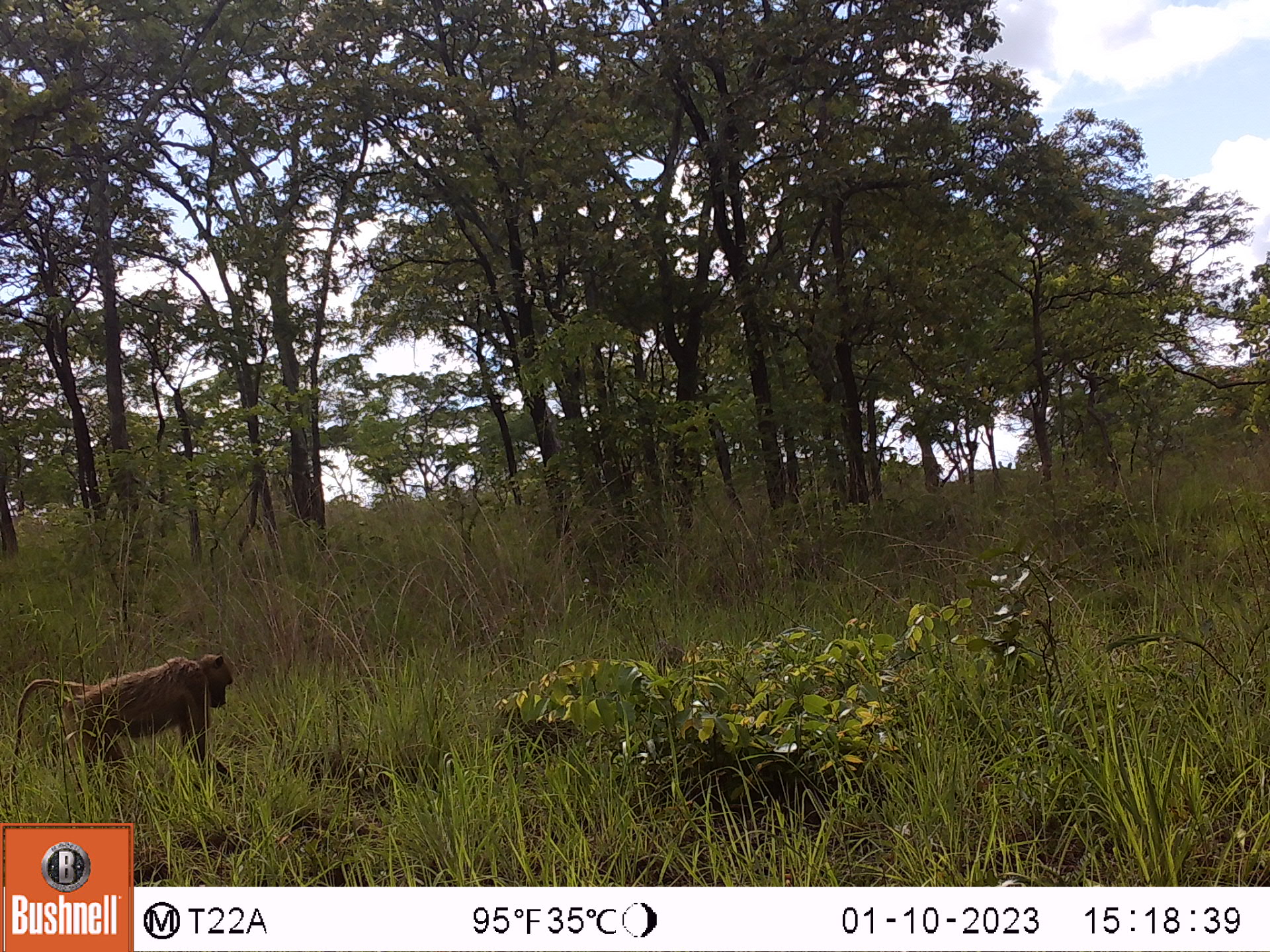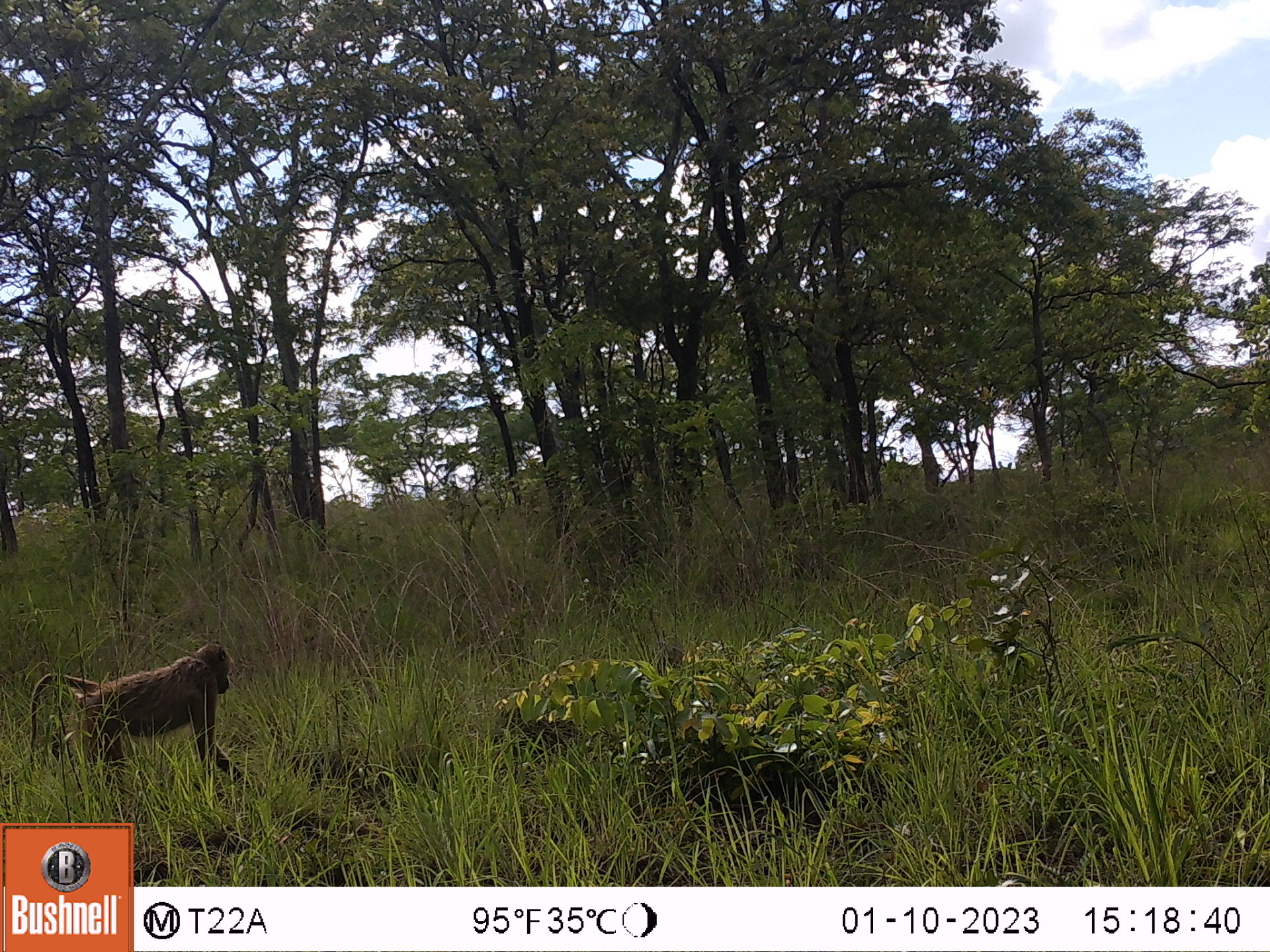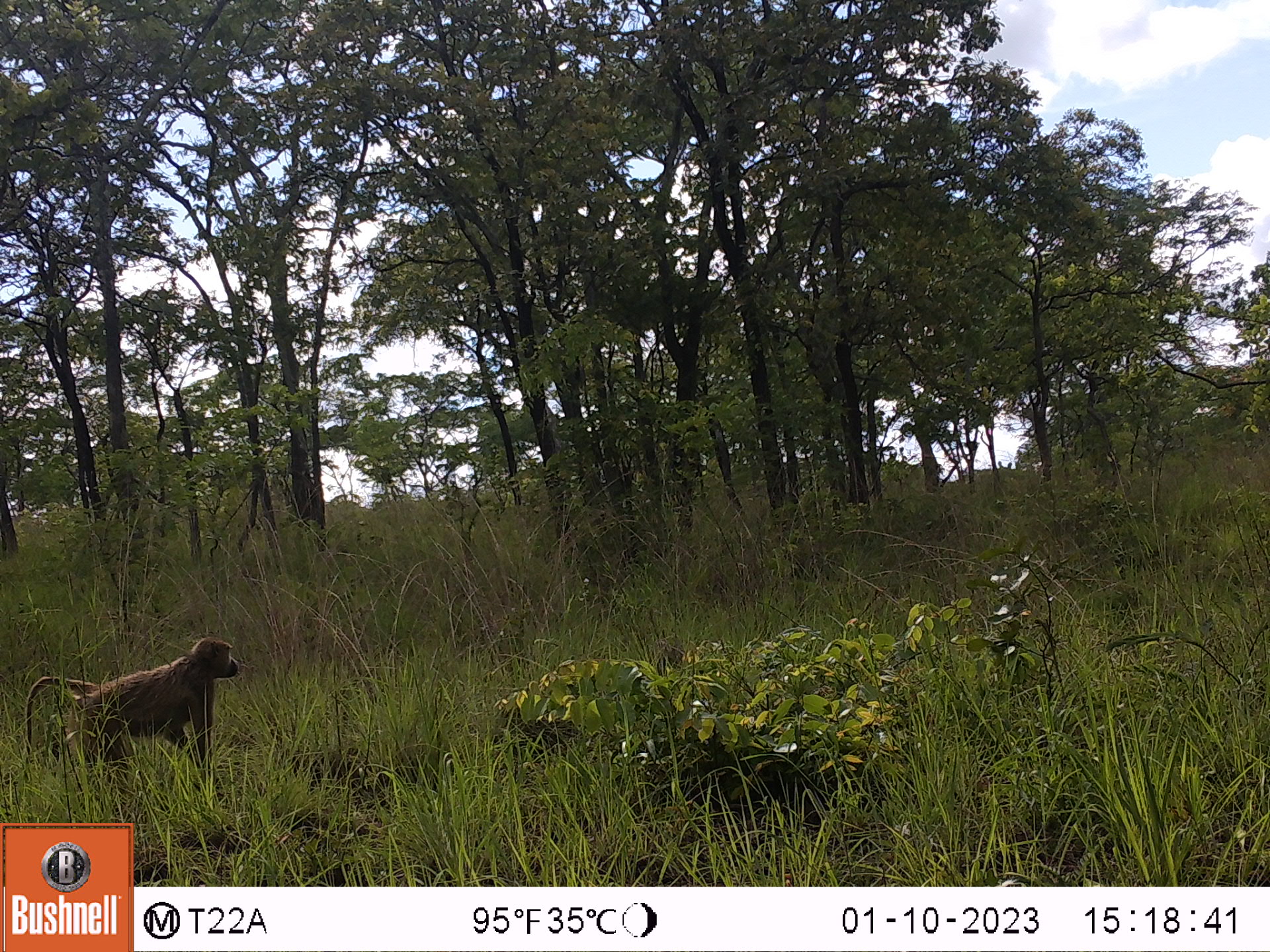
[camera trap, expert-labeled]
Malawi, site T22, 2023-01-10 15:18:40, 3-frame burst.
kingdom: Animalia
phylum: Chordata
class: Mammalia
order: Primates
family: Cercopithecidae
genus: Papio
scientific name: Papio cynocephalus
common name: yellow baboon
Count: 1.